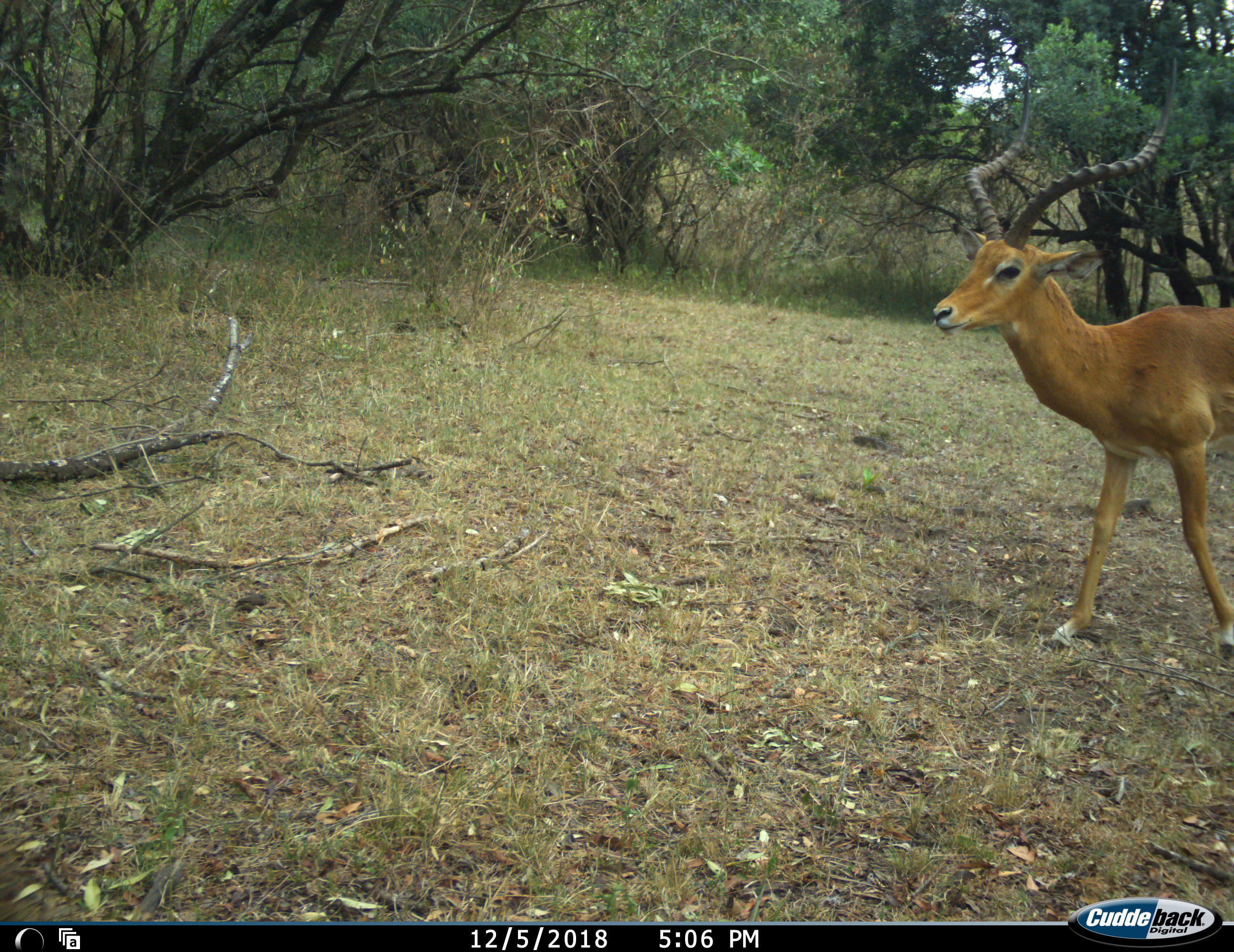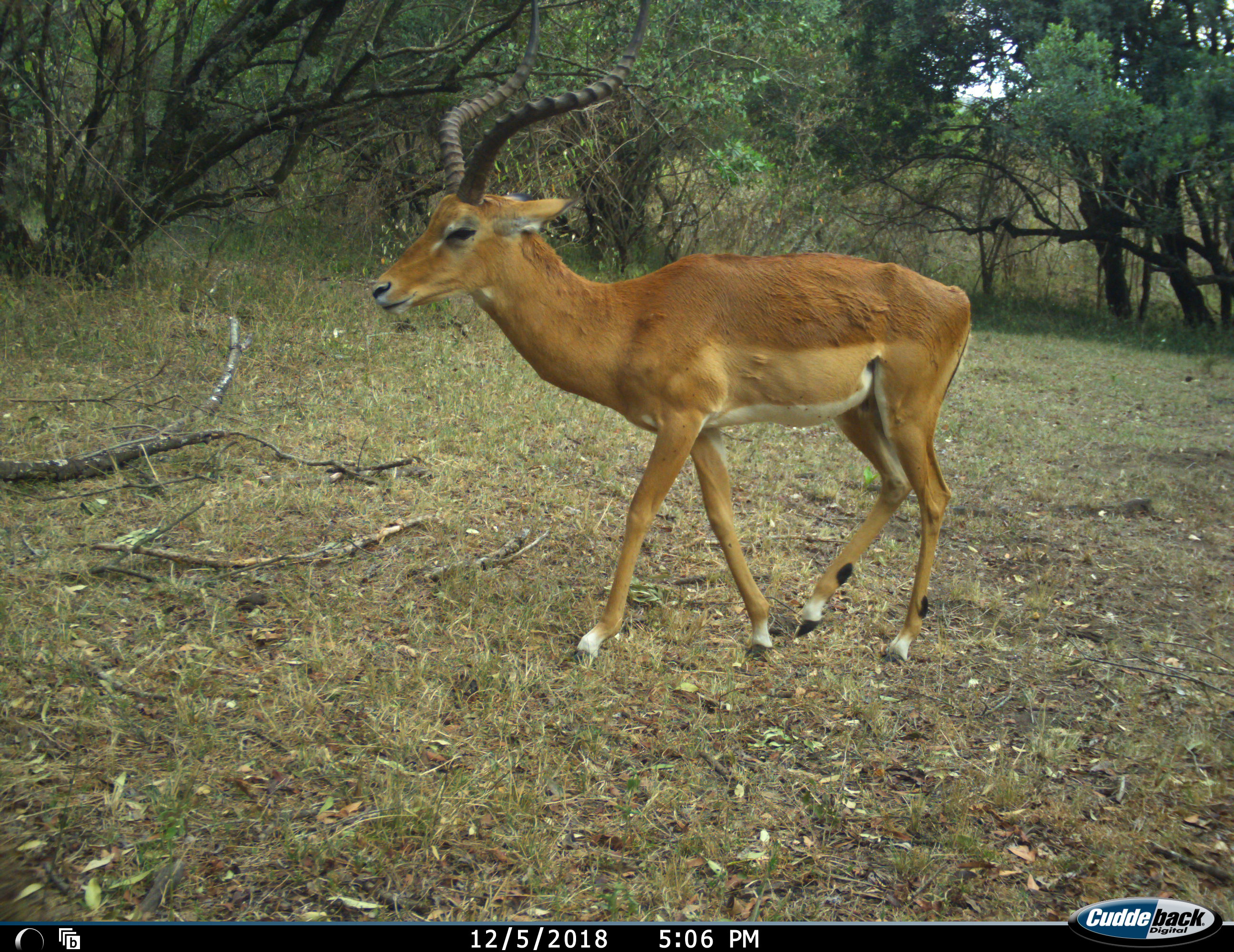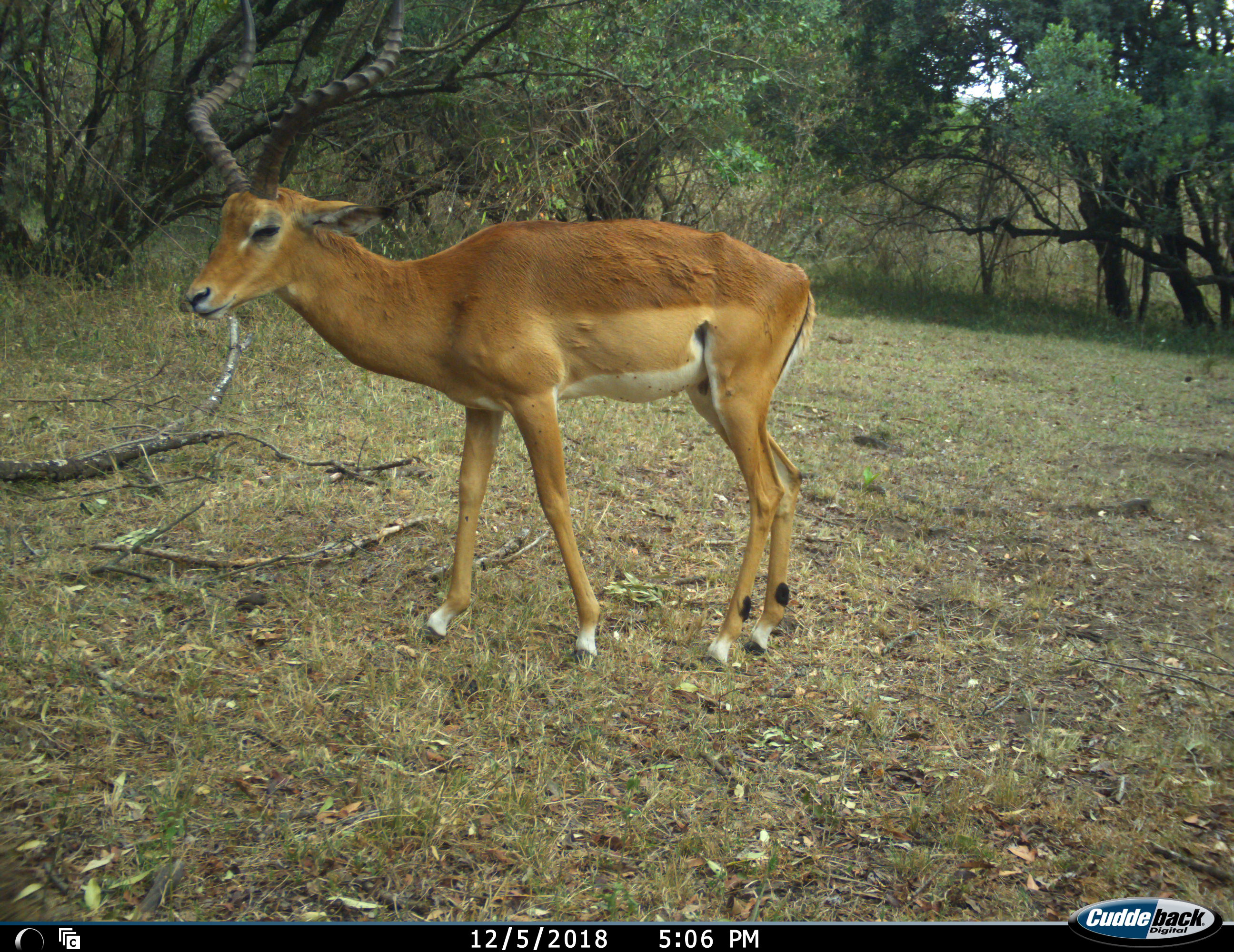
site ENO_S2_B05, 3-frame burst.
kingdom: Animalia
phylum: Chordata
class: Mammalia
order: Artiodactyla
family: Bovidae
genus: Aepyceros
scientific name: Aepyceros melampus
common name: impala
Impala (Aepyceros melampus), count 1. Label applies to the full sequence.